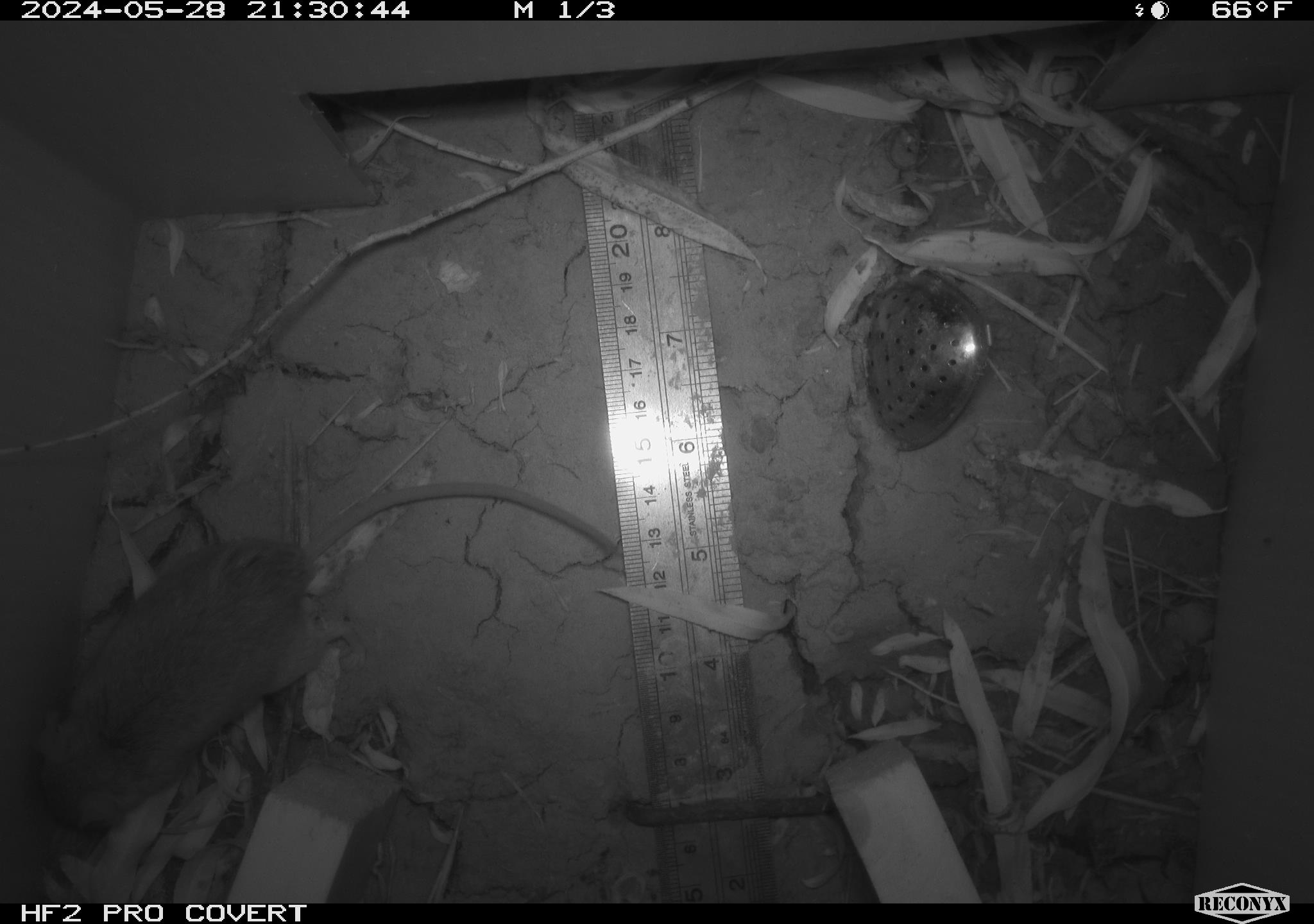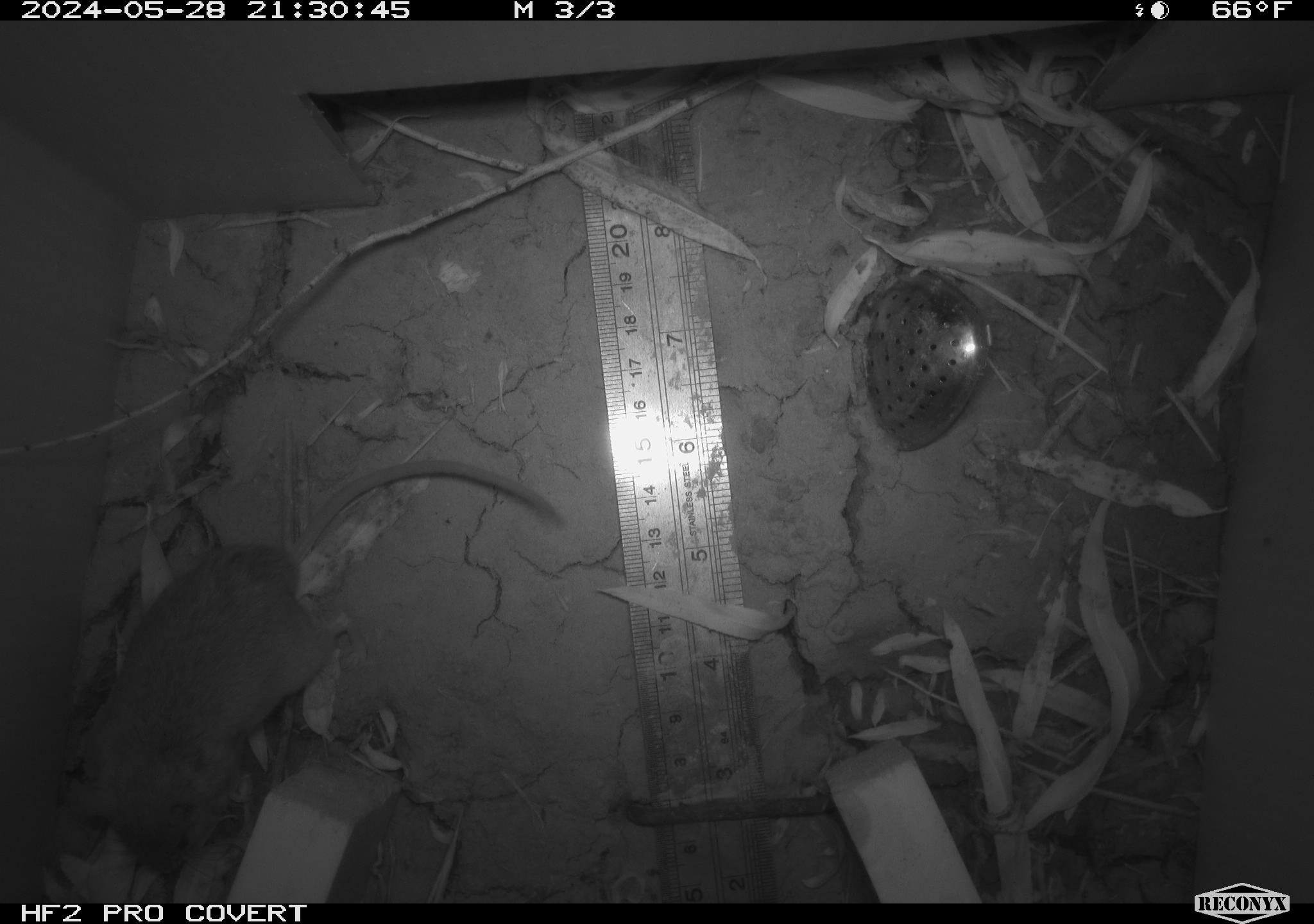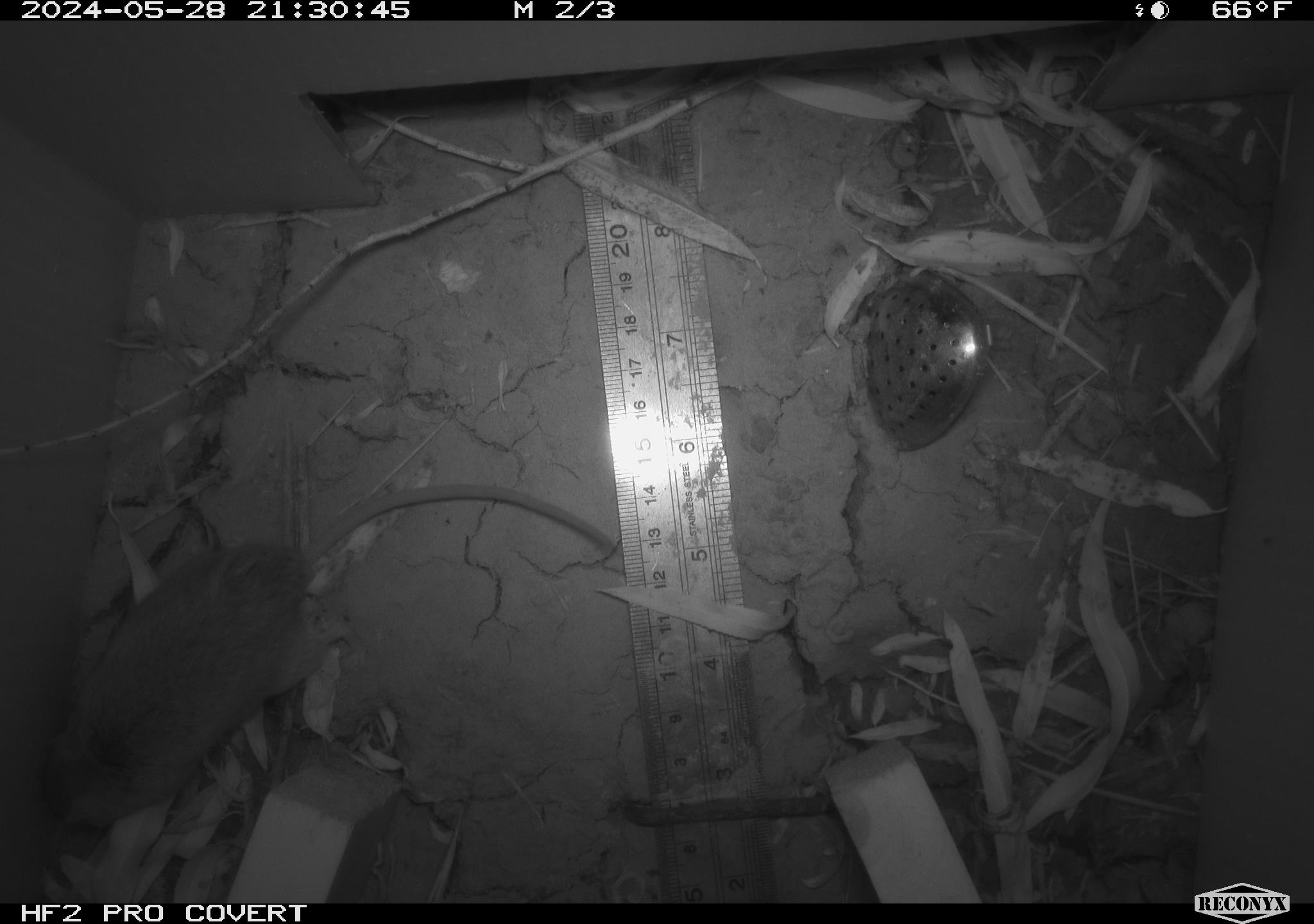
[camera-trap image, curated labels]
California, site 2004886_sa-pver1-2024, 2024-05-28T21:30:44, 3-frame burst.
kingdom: Animalia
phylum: Chordata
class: Mammalia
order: Rodentia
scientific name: Rodentia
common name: mouse species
Mouse species (Rodentia).